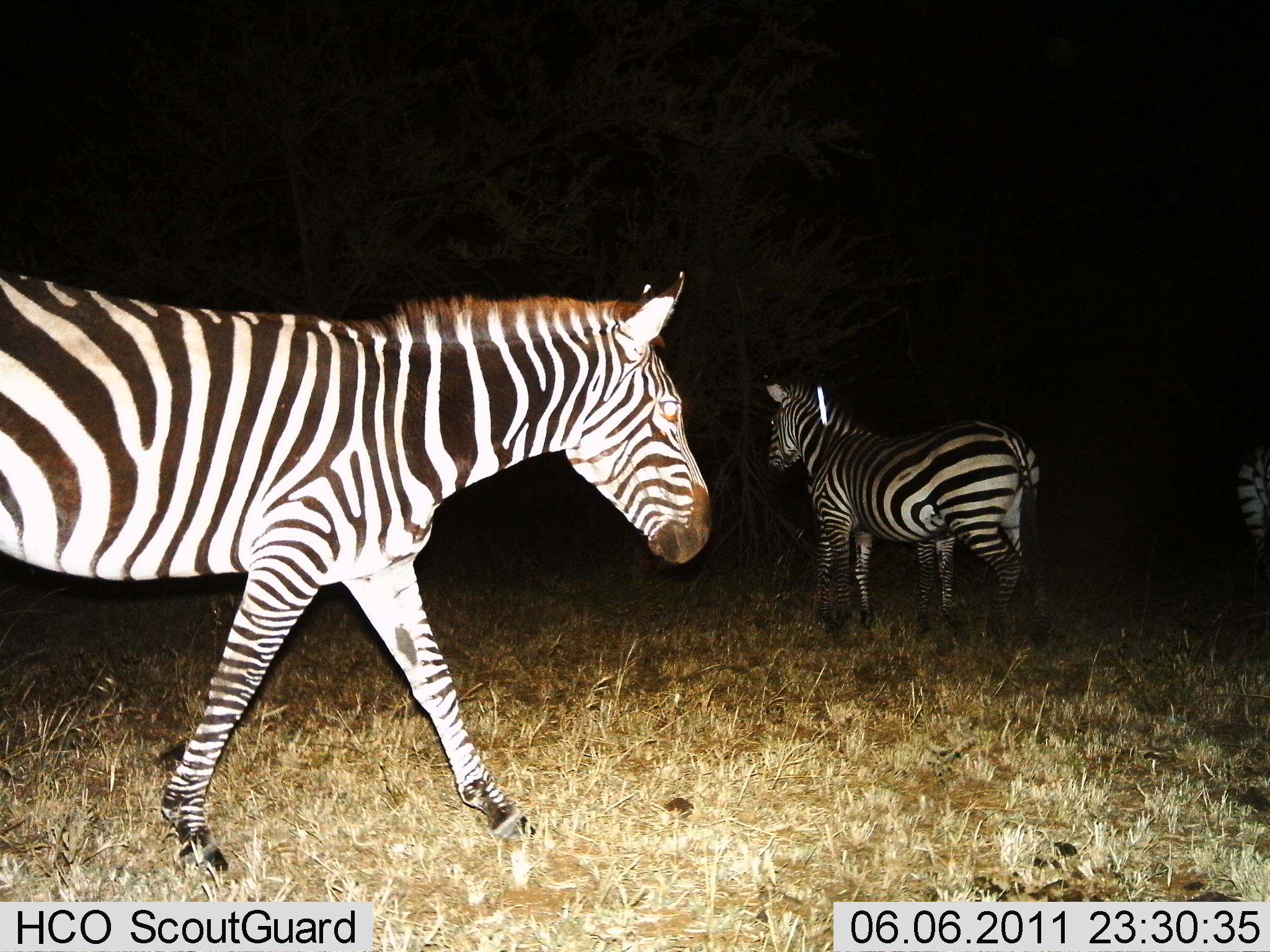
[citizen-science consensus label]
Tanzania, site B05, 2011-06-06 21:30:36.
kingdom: Animalia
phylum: Chordata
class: Mammalia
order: Perissodactyla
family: Equidae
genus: Equus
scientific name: Equus quagga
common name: plains zebra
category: zebra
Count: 3.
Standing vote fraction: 45%.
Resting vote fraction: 9%.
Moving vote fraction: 73%.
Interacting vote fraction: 0%.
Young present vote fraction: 9%.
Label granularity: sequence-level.